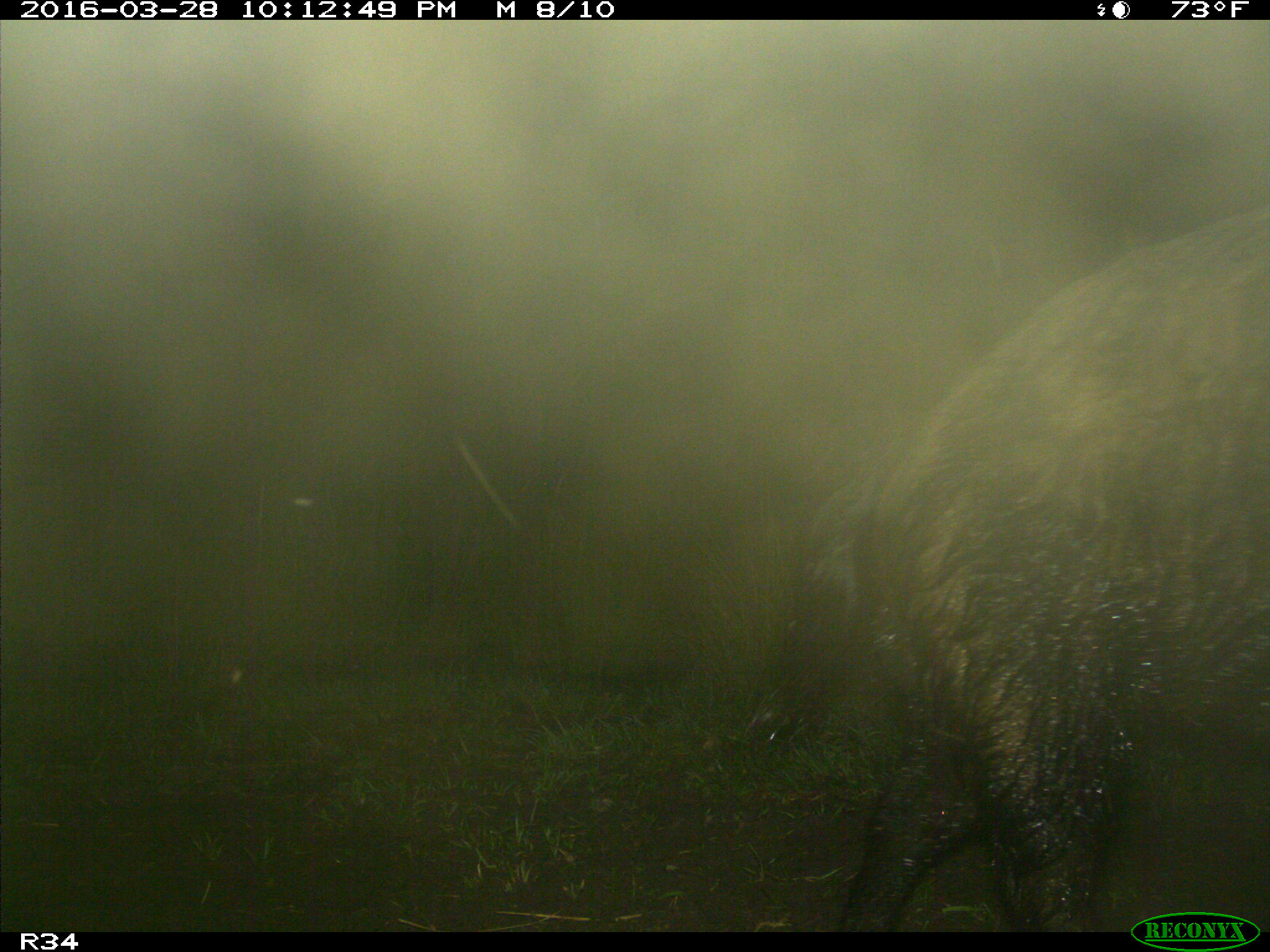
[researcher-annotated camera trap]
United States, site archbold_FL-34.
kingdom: Animalia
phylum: Chordata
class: Mammalia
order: Artiodactyla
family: Suidae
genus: Sus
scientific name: Sus scrofa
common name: wild boar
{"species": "Sus scrofa (wild boar)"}